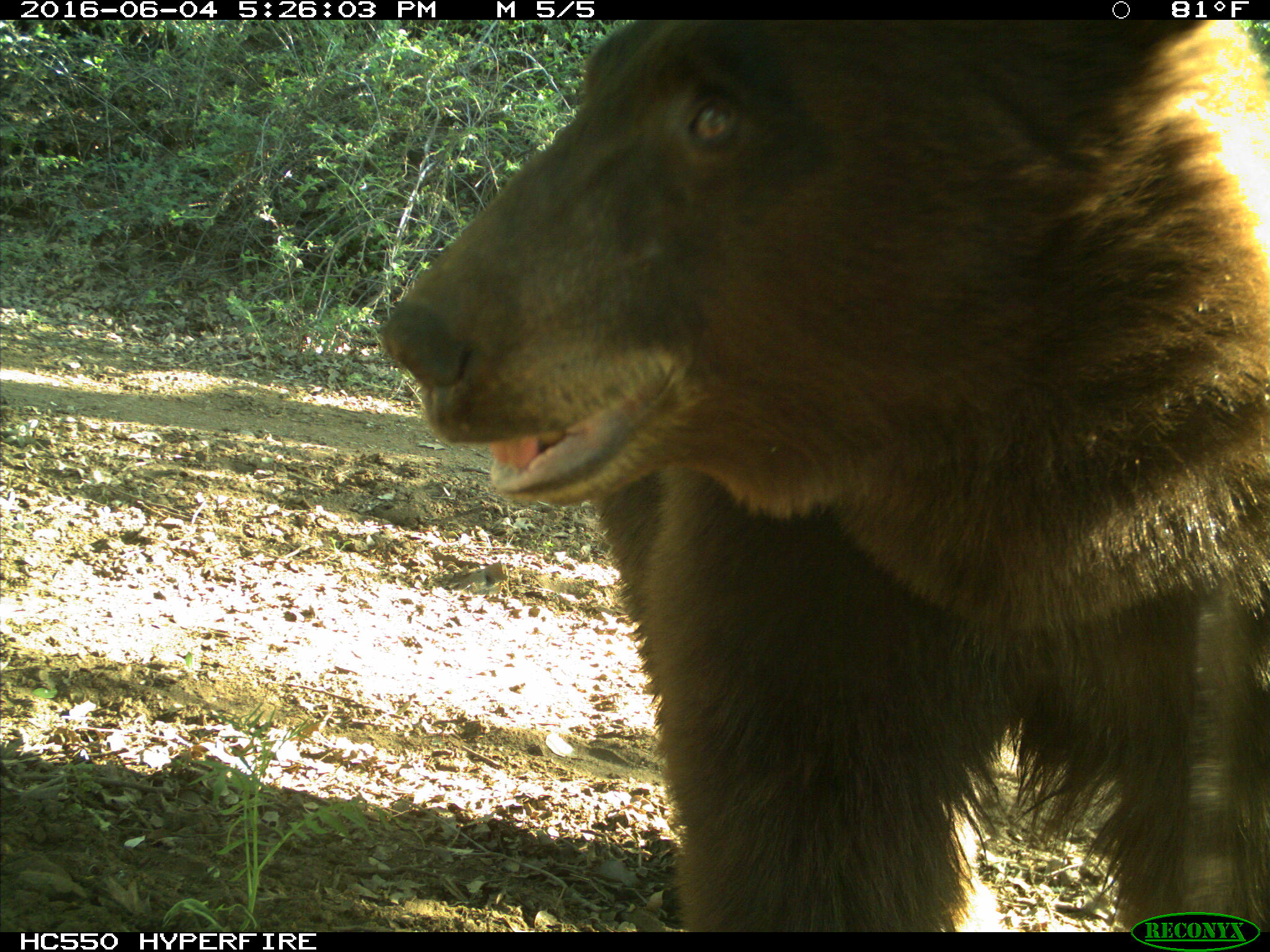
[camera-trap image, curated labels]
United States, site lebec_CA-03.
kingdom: Animalia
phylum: Chordata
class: Mammalia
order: Carnivora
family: Ursidae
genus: Ursus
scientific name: Ursus americanus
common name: american black bear